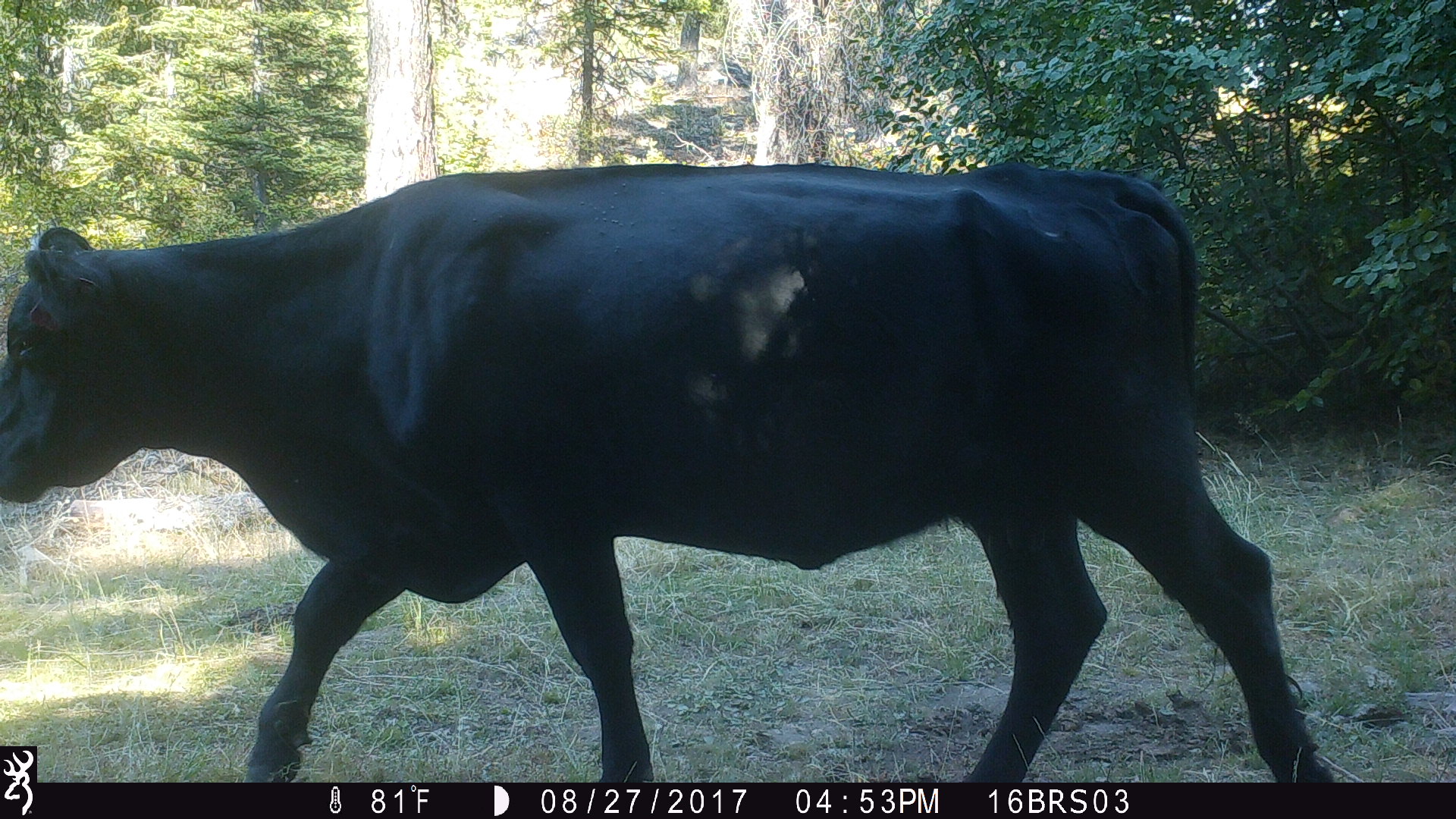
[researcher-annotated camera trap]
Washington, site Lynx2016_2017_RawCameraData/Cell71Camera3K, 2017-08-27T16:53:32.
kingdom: Animalia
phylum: Chordata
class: Mammalia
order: Artiodactyla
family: Bovidae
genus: Bos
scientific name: Bos taurus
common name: domestic cattle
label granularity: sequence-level